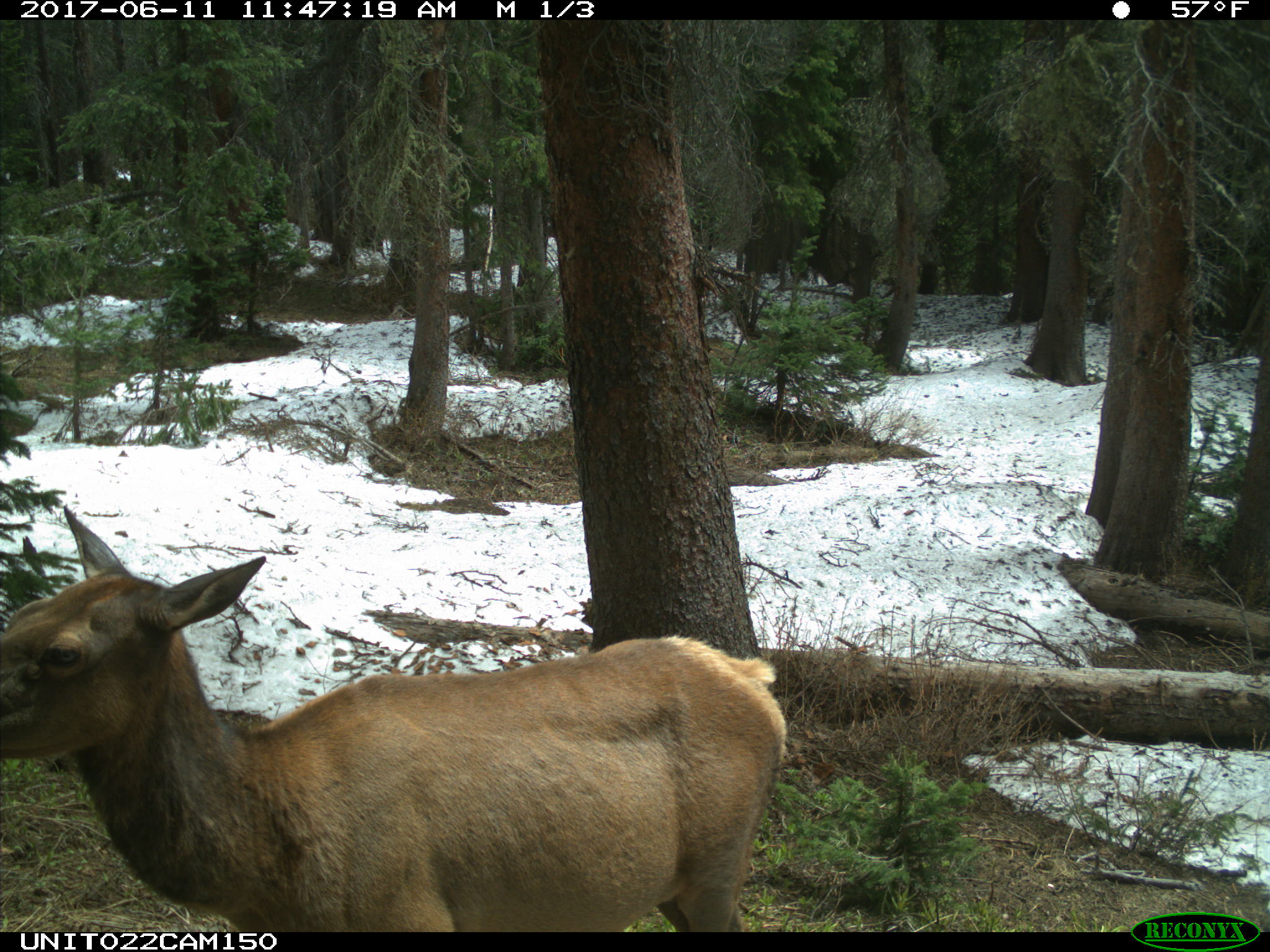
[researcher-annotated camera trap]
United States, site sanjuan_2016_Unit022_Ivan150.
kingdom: Animalia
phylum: Chordata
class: Mammalia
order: Artiodactyla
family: Cervidae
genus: Cervus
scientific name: Cervus elaphus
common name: red deer